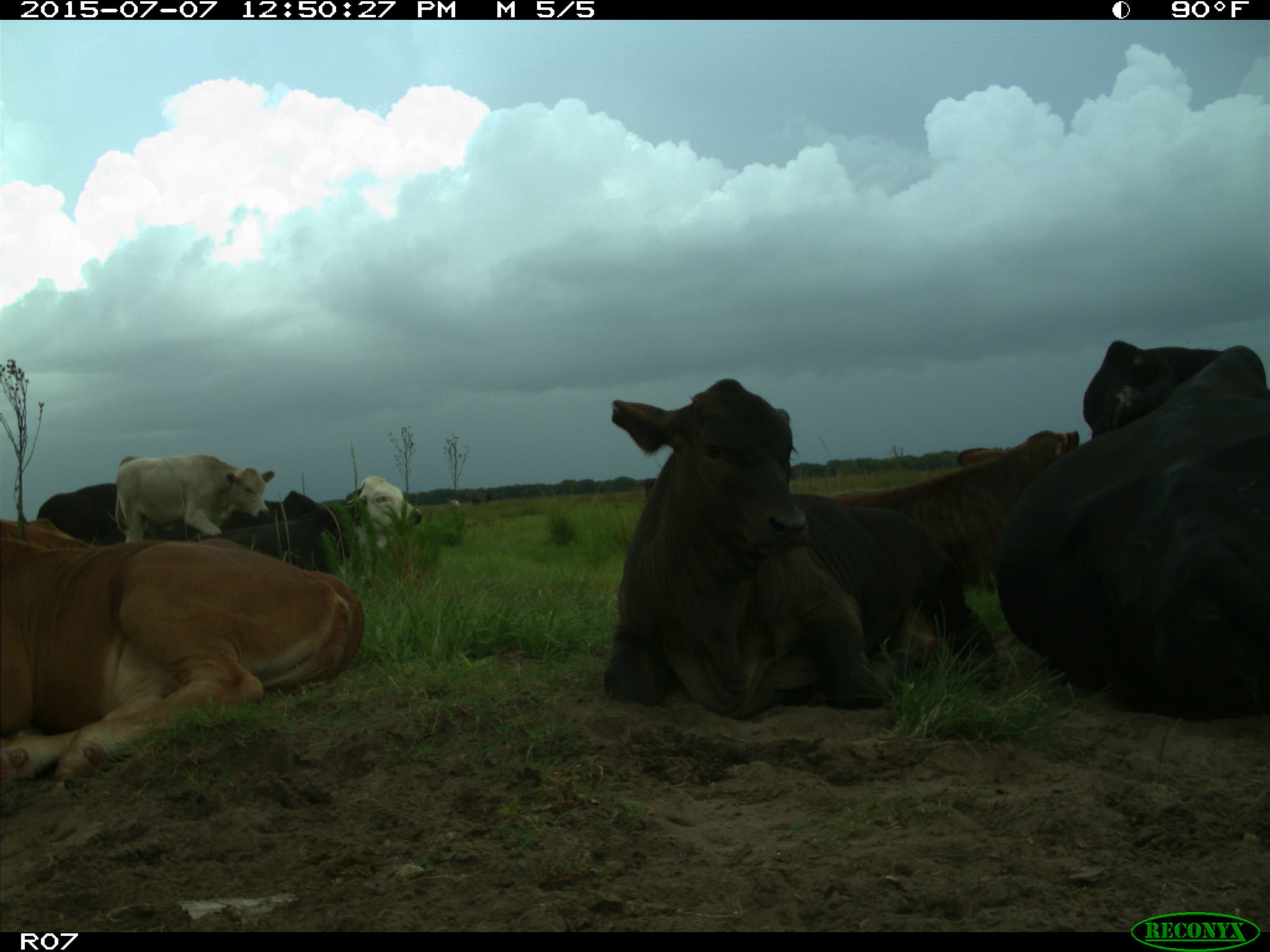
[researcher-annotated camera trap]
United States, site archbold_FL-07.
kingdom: Animalia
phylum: Chordata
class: Mammalia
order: Artiodactyla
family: Bovidae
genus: Bos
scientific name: Bos taurus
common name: domestic cow